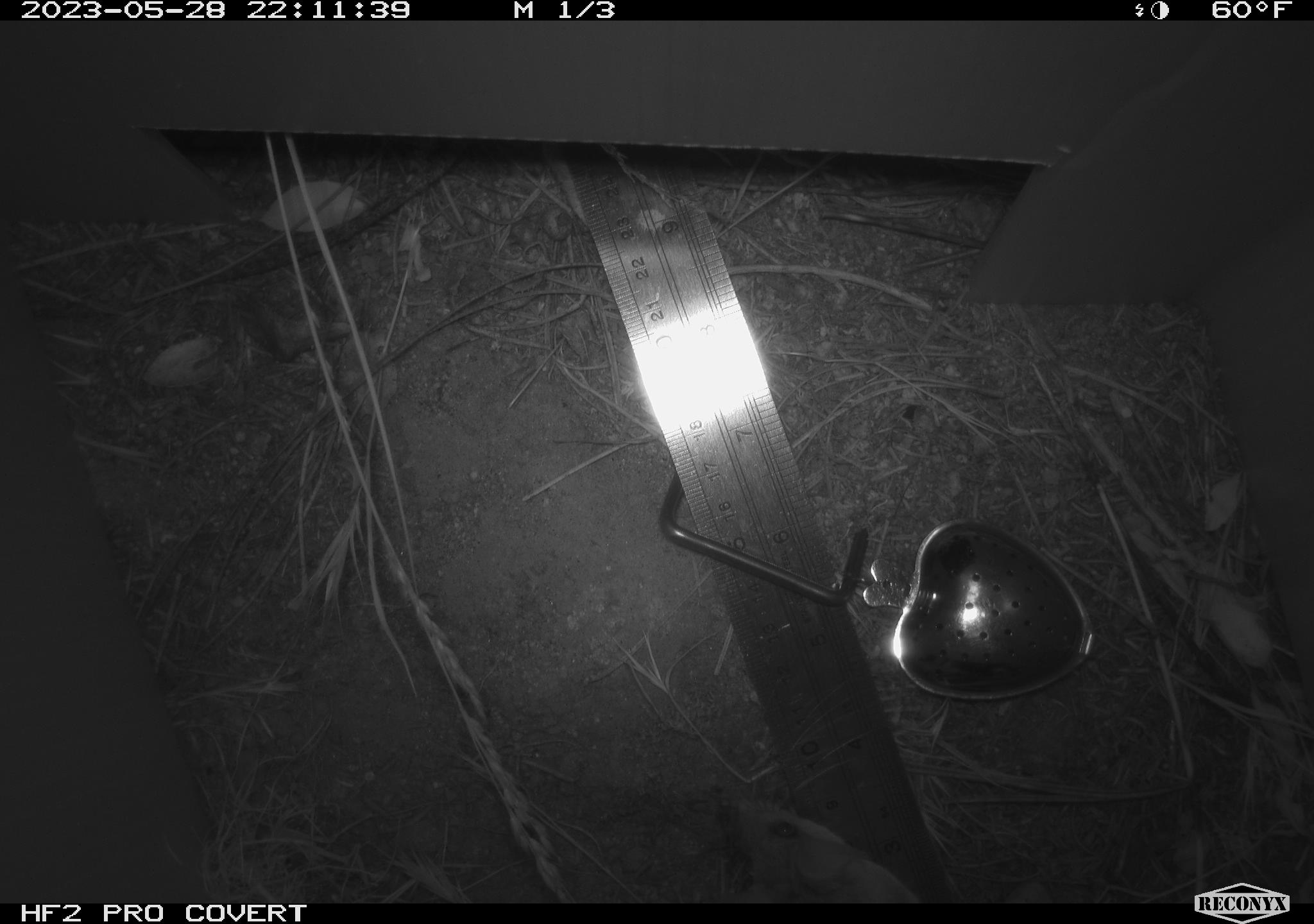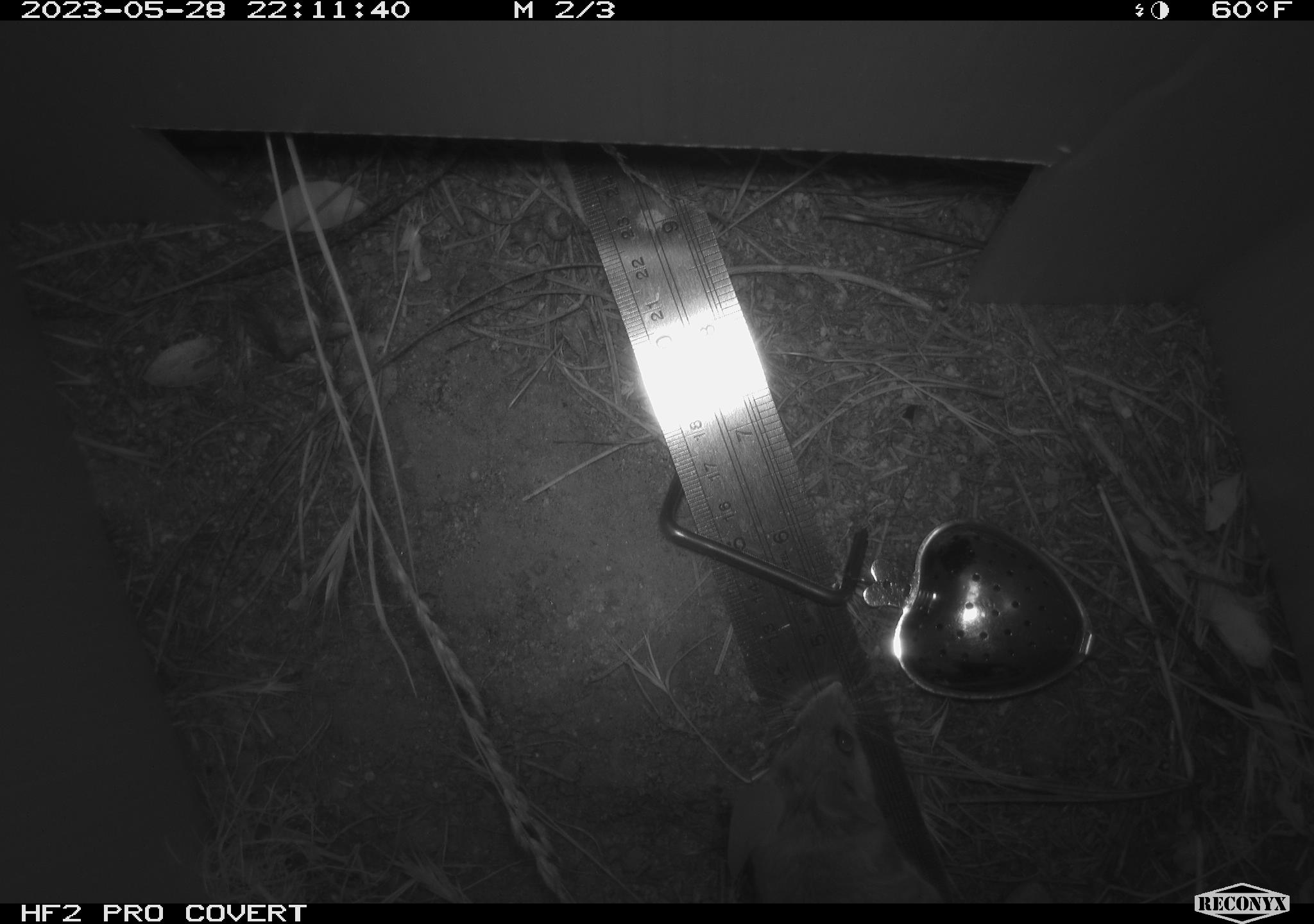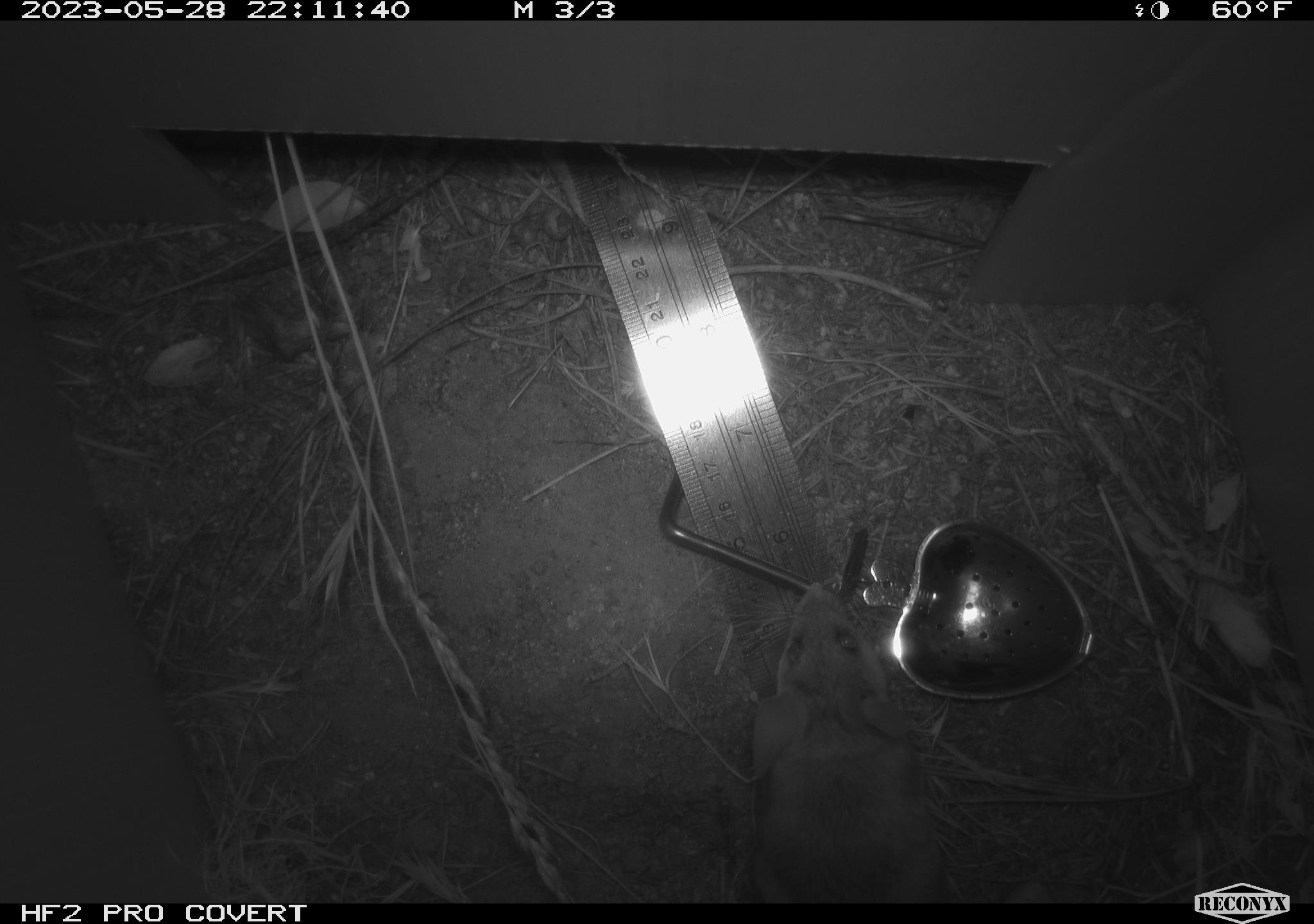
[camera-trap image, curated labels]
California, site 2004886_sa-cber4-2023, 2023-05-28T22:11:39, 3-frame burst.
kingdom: Animalia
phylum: Chordata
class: Mammalia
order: Rodentia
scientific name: Rodentia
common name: mouse species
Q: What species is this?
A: Mouse species (Rodentia).